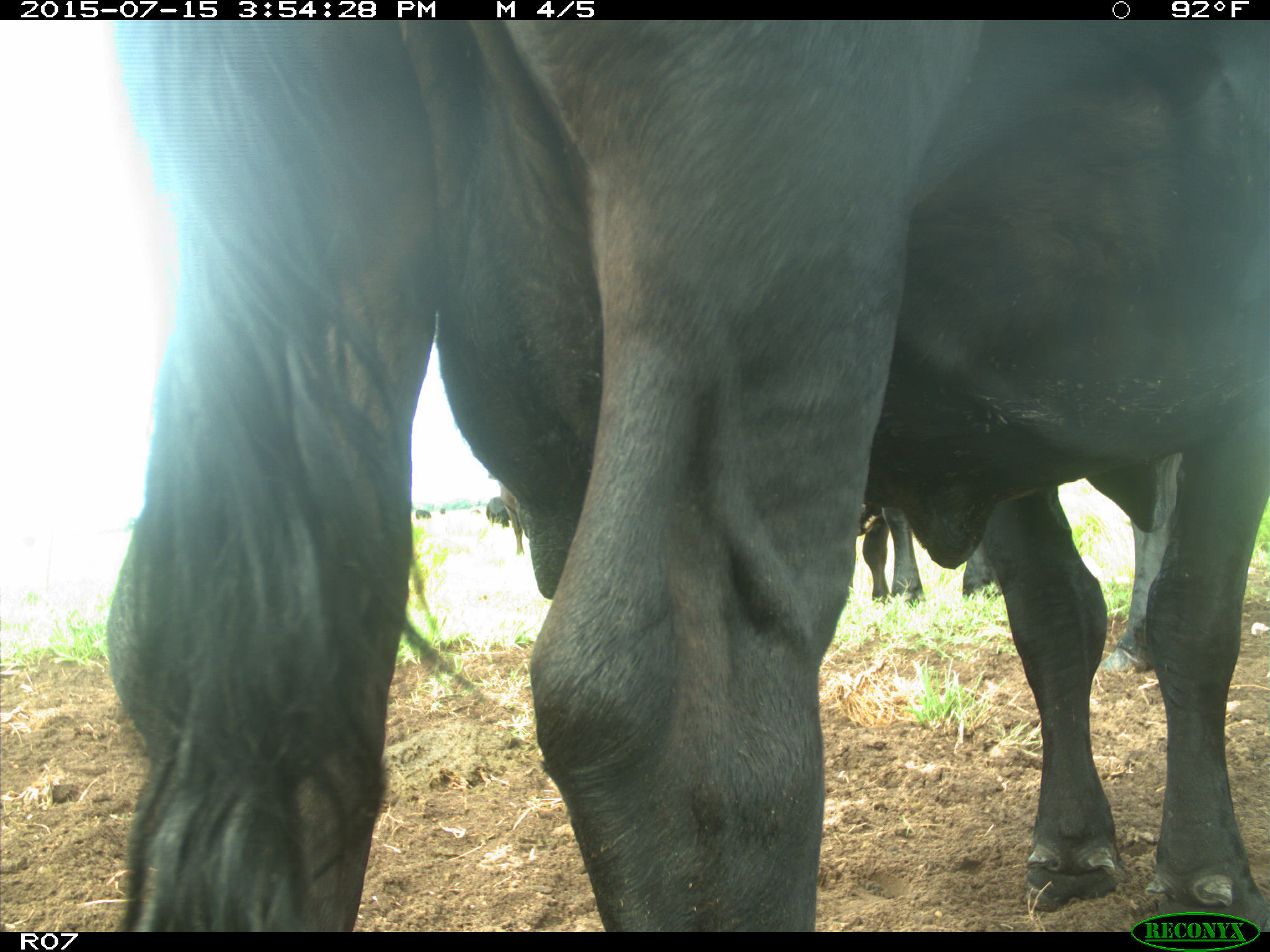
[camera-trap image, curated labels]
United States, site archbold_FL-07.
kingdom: Animalia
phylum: Chordata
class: Mammalia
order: Artiodactyla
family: Bovidae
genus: Bos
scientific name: Bos taurus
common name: domestic cow